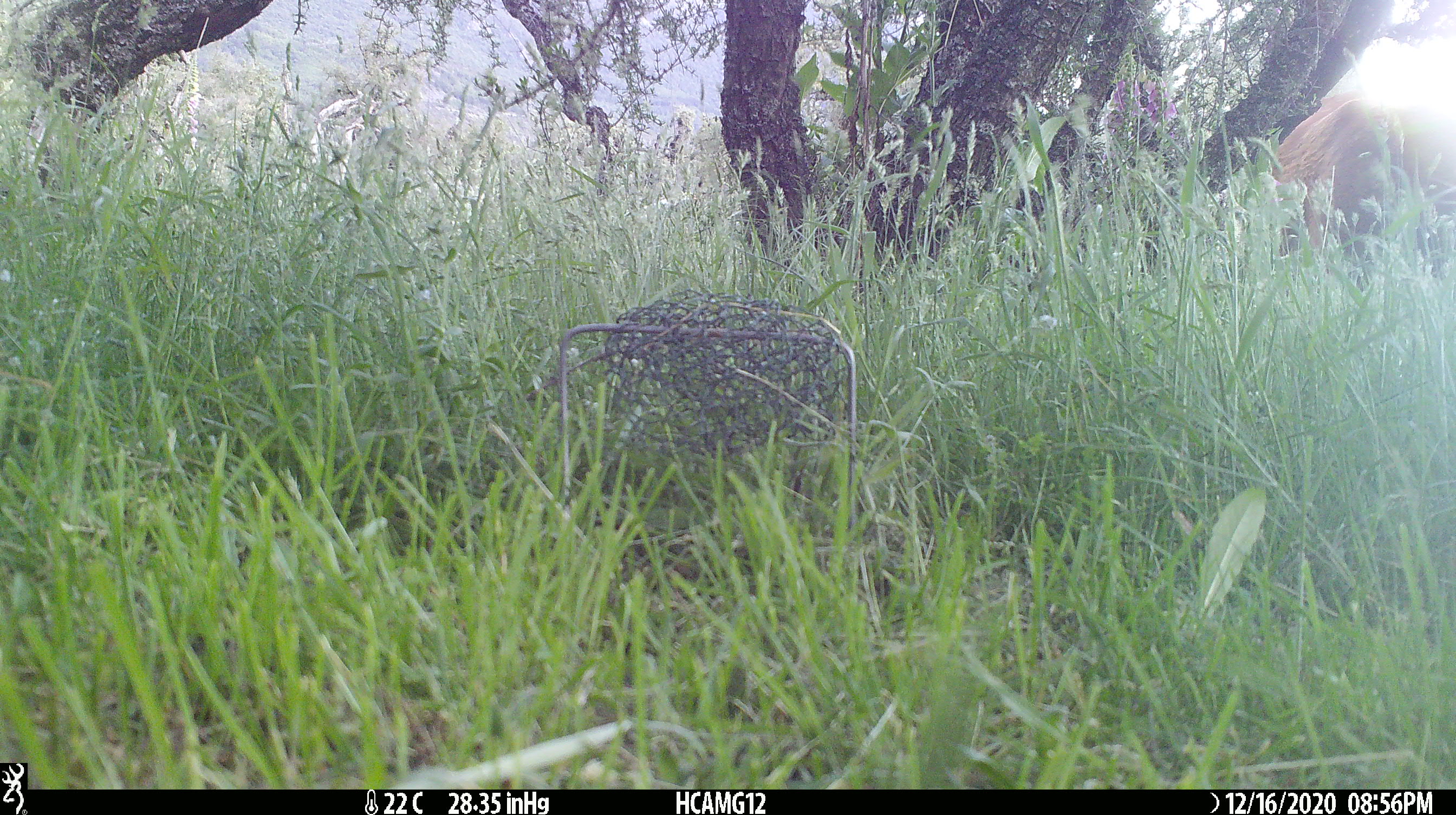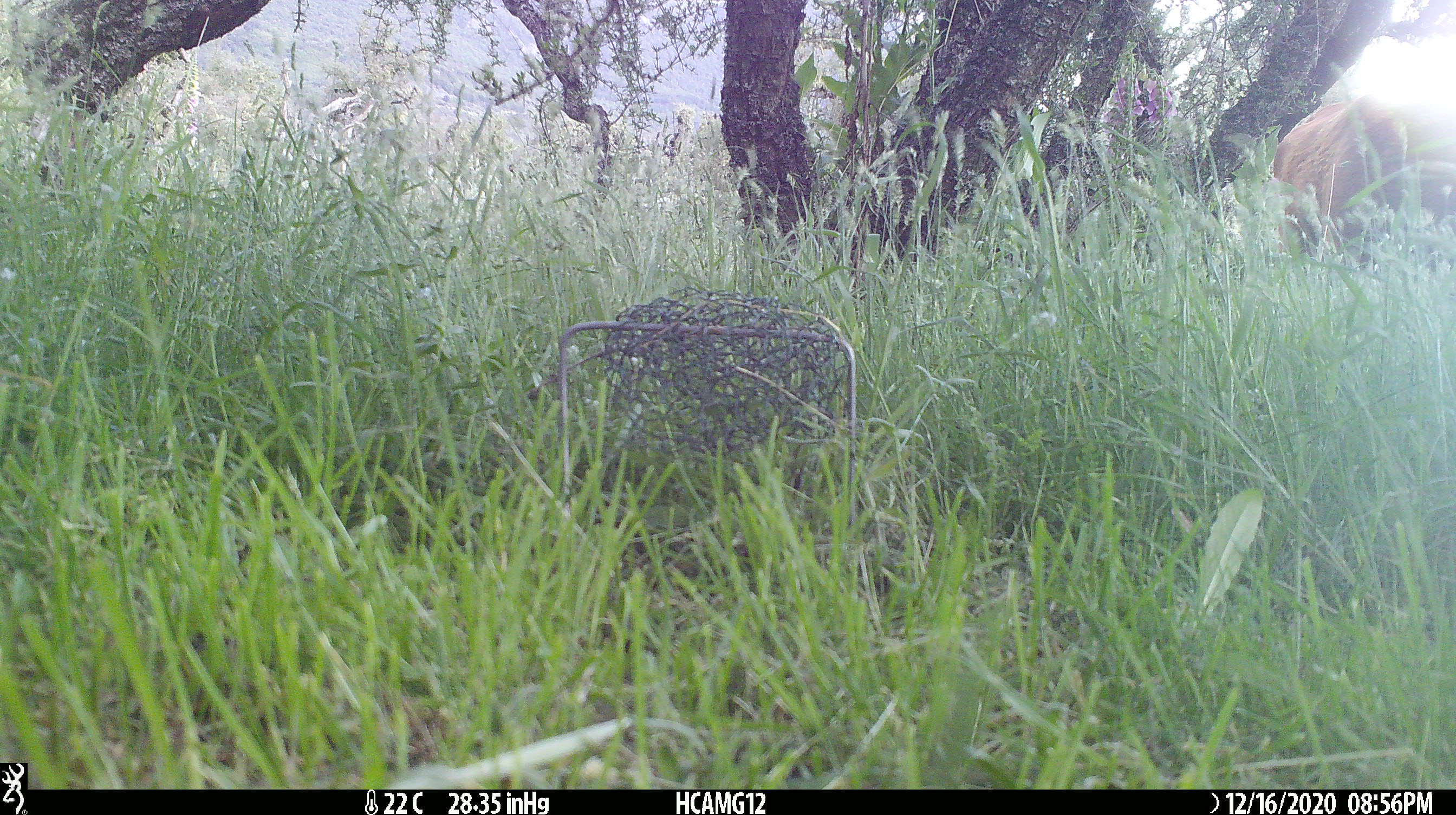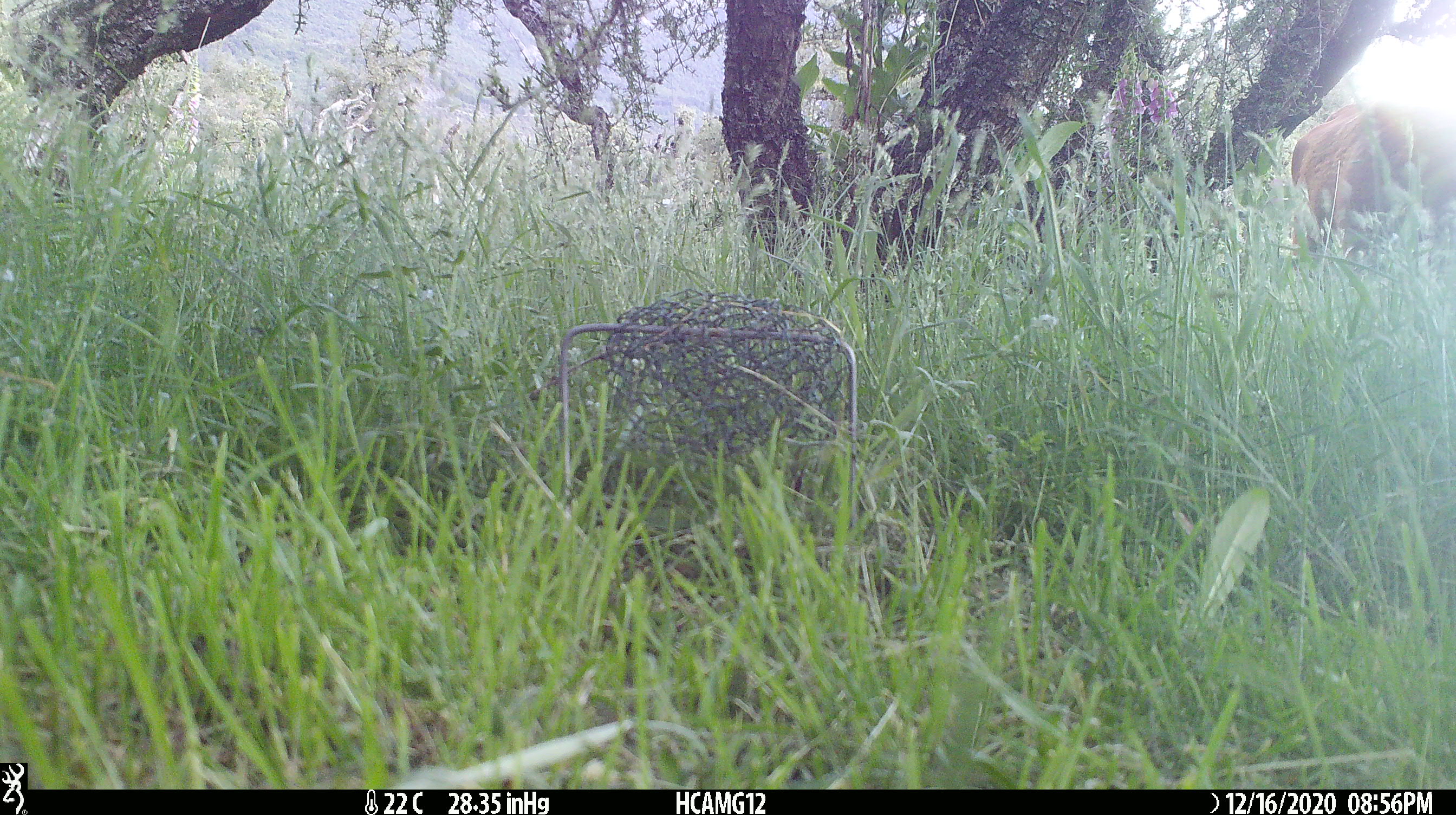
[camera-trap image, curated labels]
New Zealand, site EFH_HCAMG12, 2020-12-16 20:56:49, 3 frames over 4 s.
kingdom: Animalia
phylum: Chordata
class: Mammalia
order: Artiodactyla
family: Bovidae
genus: Bos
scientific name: Bos taurus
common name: domestic cow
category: cow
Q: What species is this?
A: Cow (domestic cow) (Bos taurus).